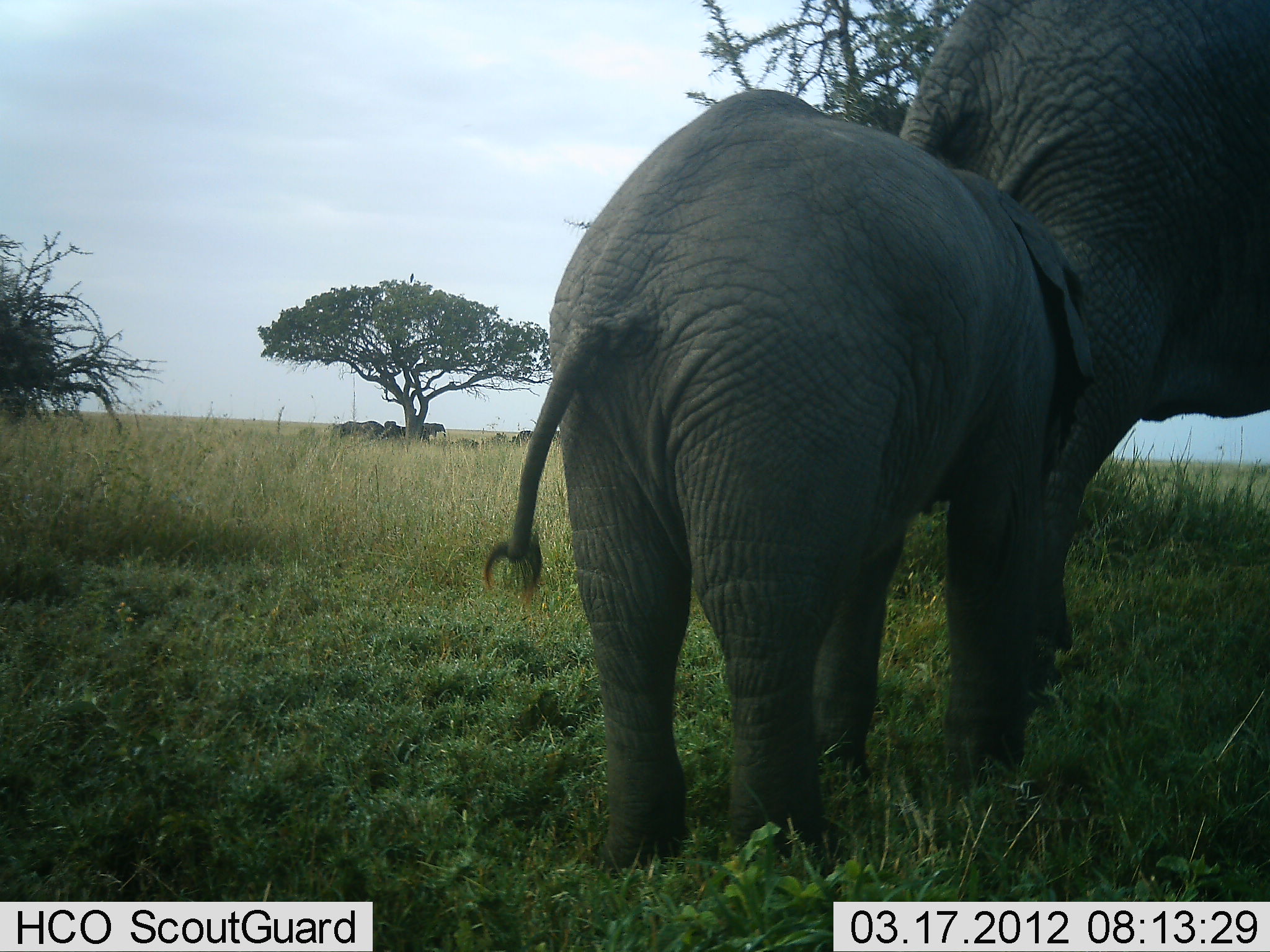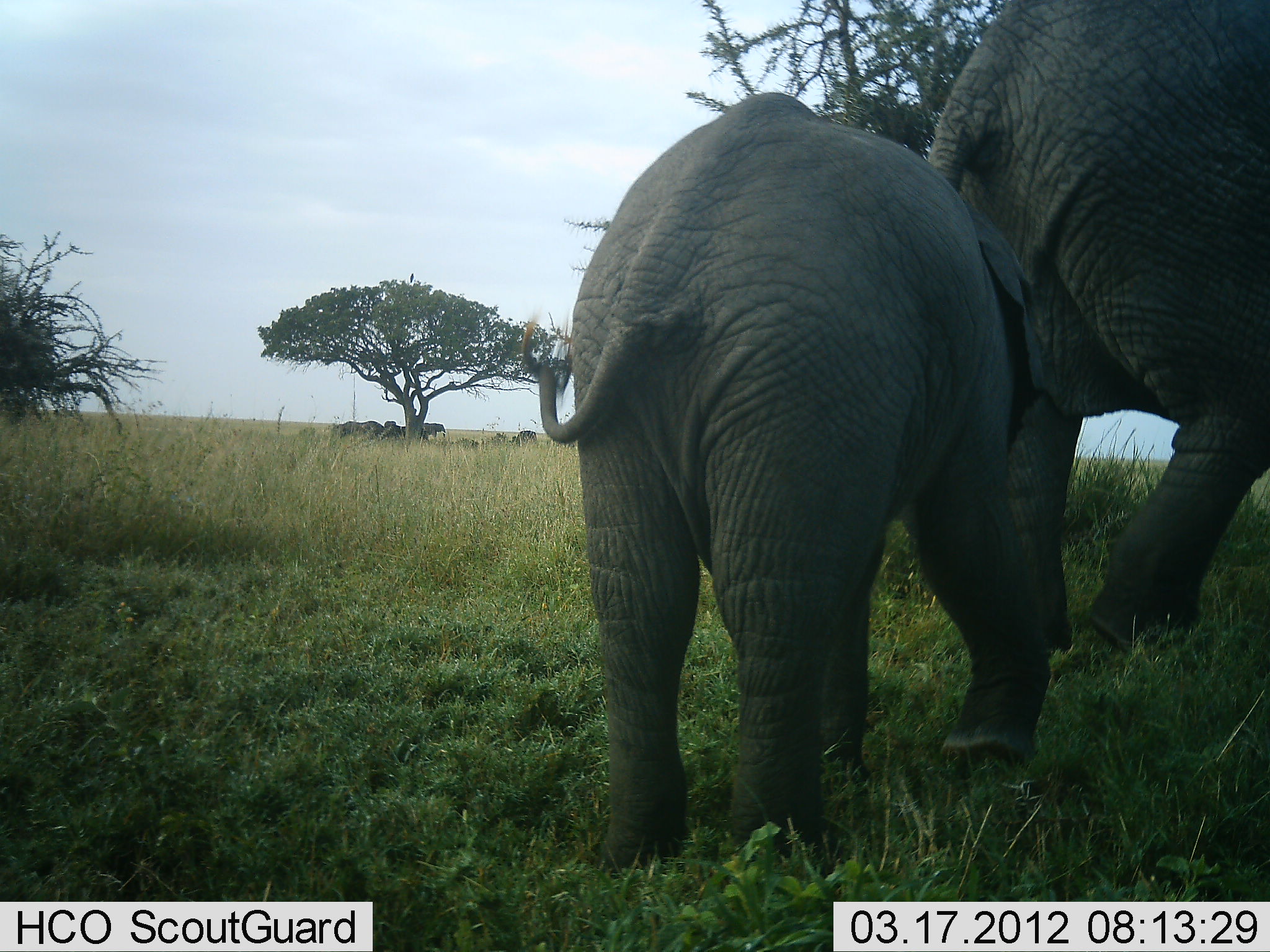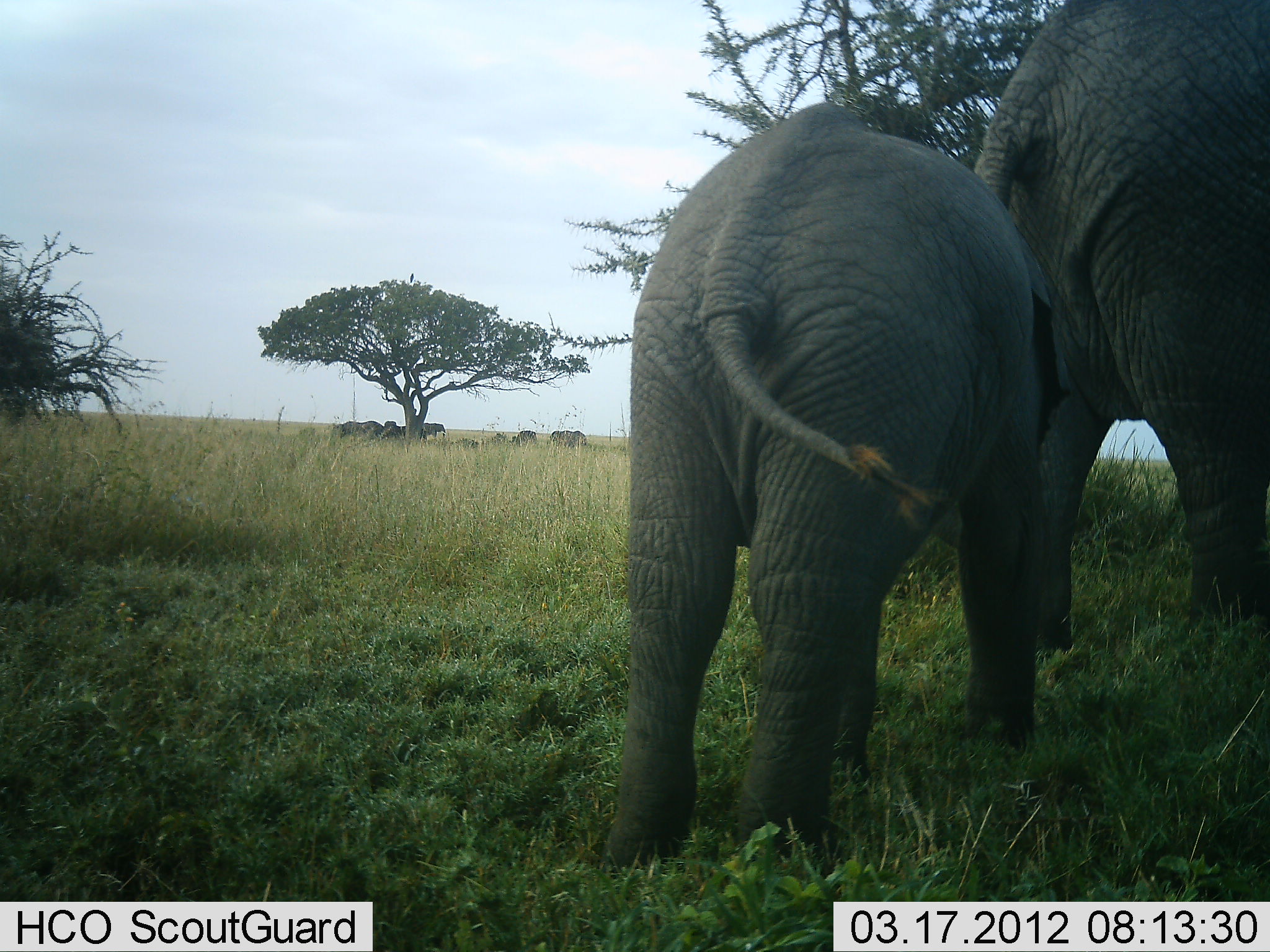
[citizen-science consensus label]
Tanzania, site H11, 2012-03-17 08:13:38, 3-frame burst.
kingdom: Animalia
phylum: Chordata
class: Mammalia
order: Proboscidea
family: Elephantidae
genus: Loxodonta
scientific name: Loxodonta africana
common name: african bush elephant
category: elephant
Elephant (african bush elephant) (Loxodonta africana), count 2. Behavior (volunteer vote fractions): standing 32%, resting 0%, moving 79%, interacting 0%. Young present (vote fraction): 84%. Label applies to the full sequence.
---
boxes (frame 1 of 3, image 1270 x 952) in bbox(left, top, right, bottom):
animal: bbox(484, 89, 1101, 880); bbox(900, 0, 1270, 737)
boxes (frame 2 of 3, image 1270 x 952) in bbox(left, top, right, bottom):
animal: bbox(522, 91, 1053, 877); bbox(931, 0, 1269, 660)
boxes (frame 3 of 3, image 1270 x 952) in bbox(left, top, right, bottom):
animal: bbox(602, 101, 1066, 881); bbox(977, 2, 1267, 628)